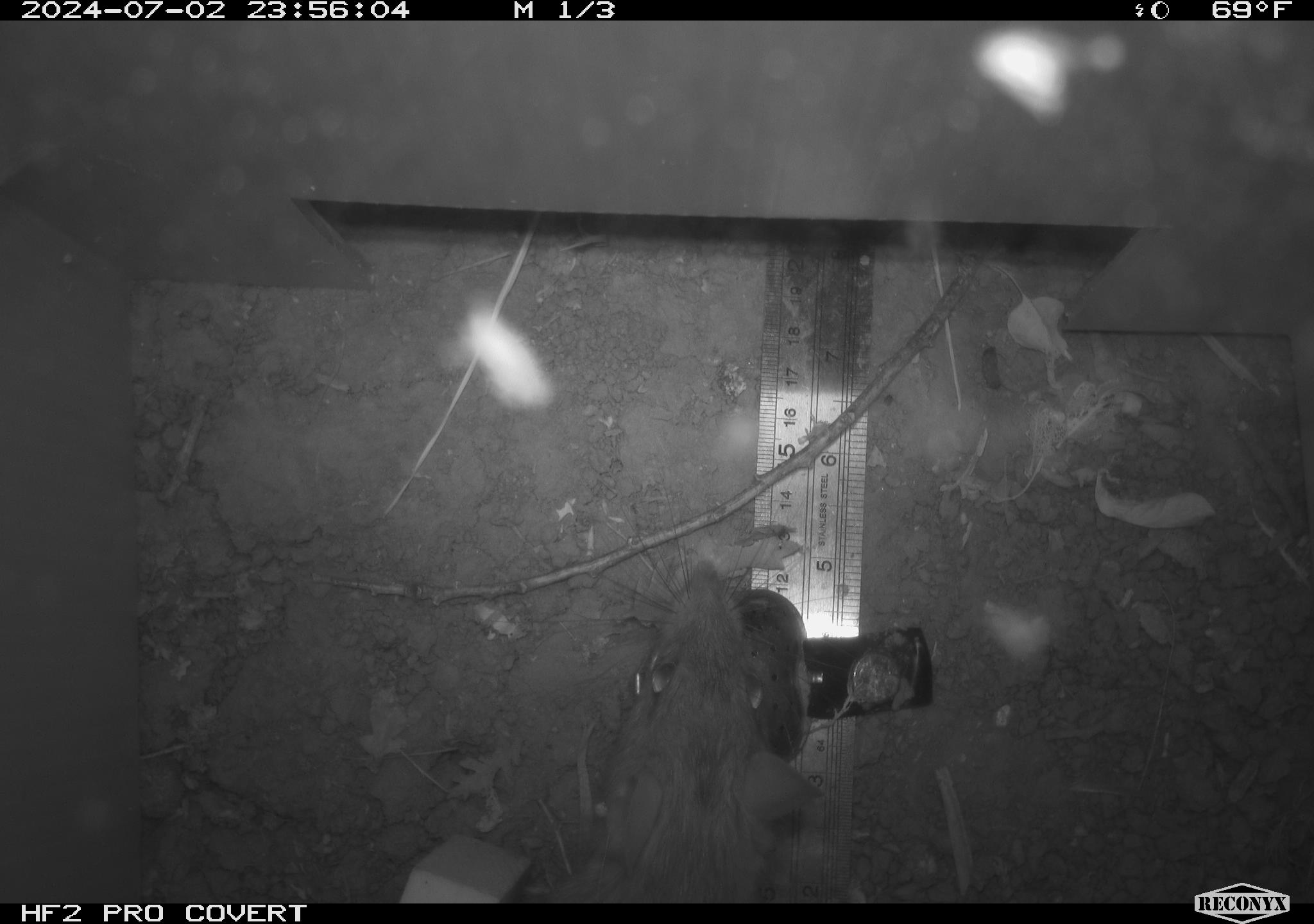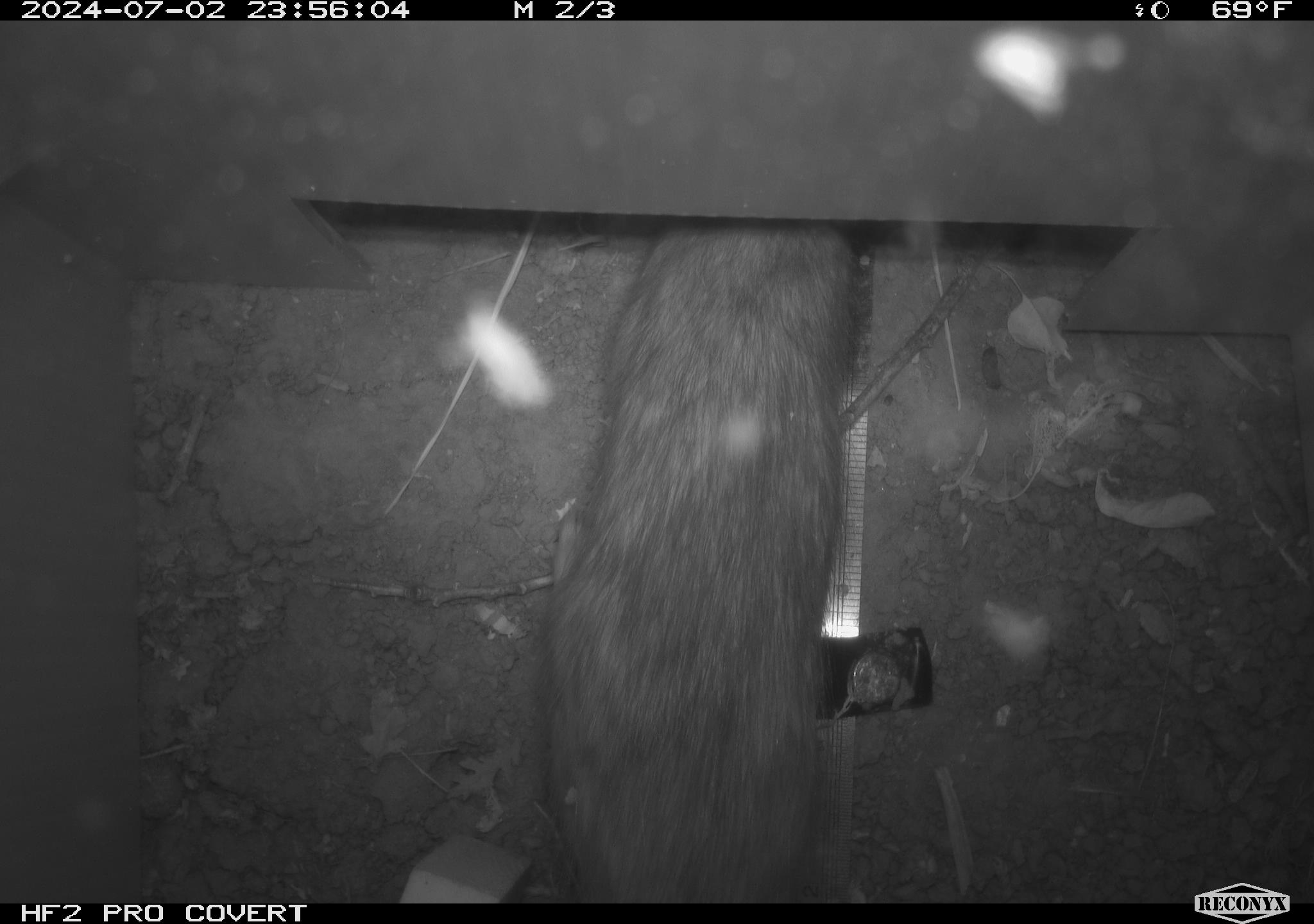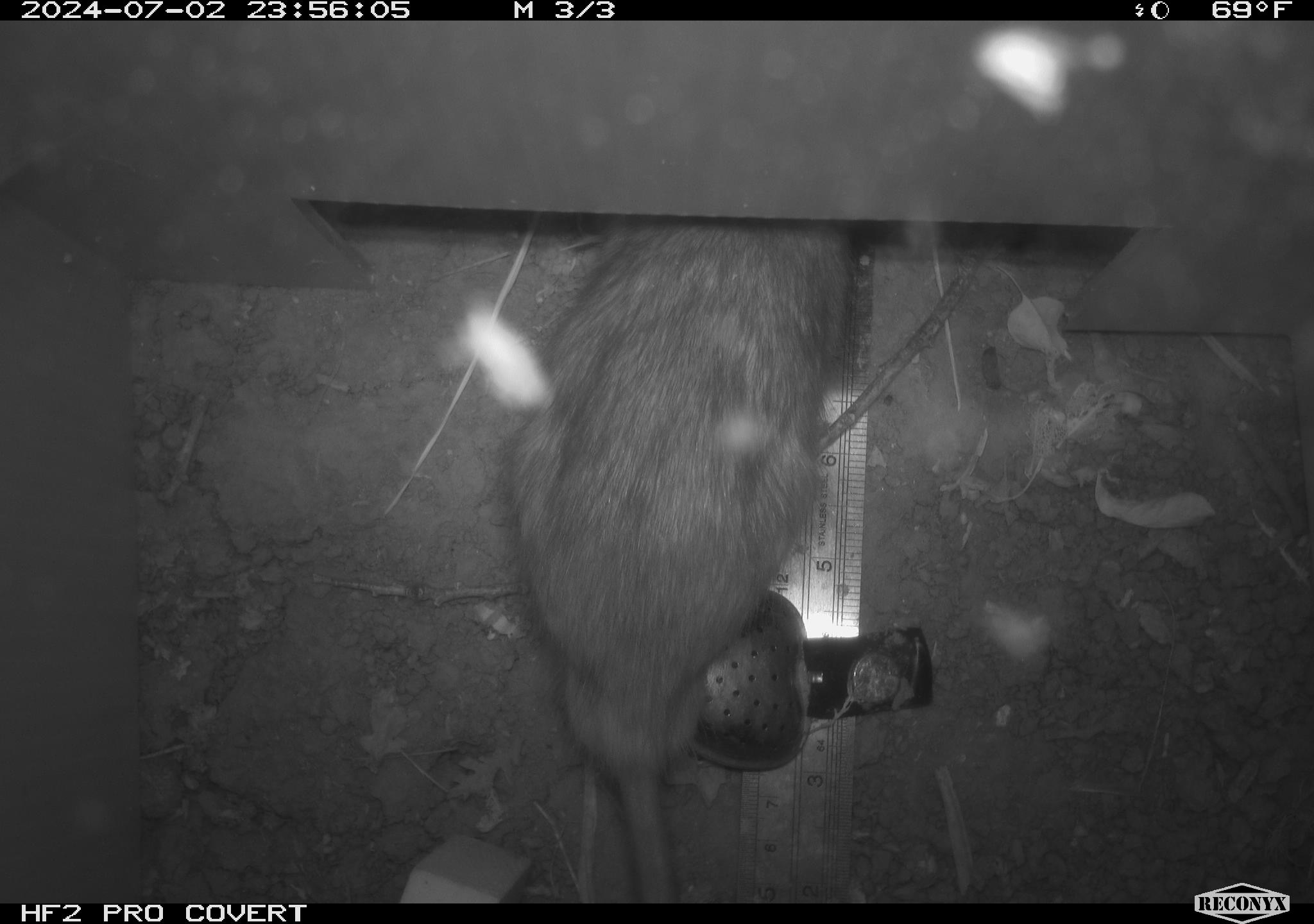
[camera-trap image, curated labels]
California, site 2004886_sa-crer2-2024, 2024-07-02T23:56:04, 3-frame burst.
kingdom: Animalia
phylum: Chordata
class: Mammalia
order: Rodentia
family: Muridae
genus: Rattus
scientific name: Rattus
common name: rat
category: rattus species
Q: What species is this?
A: Rattus species (rat) (Rattus).